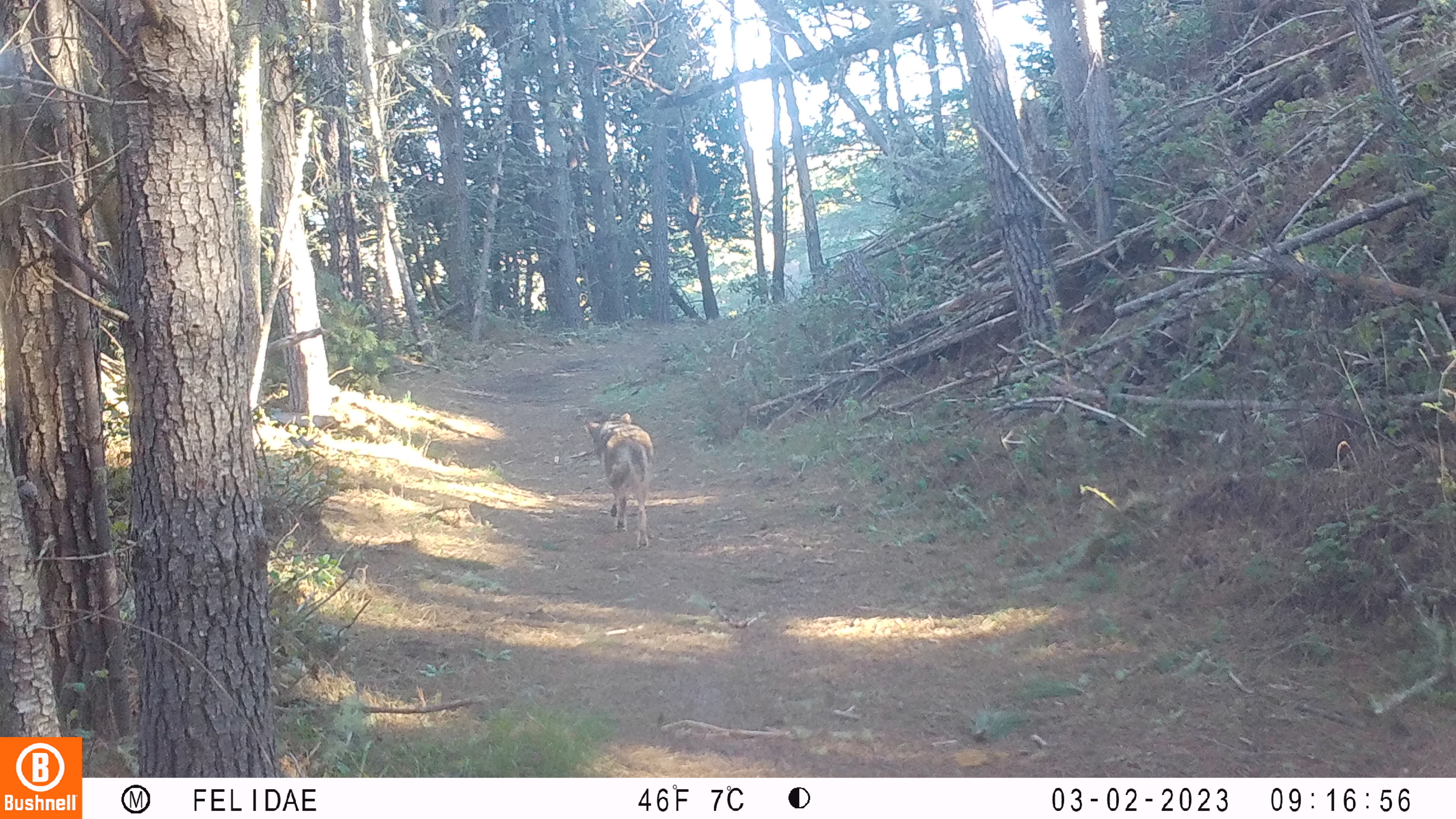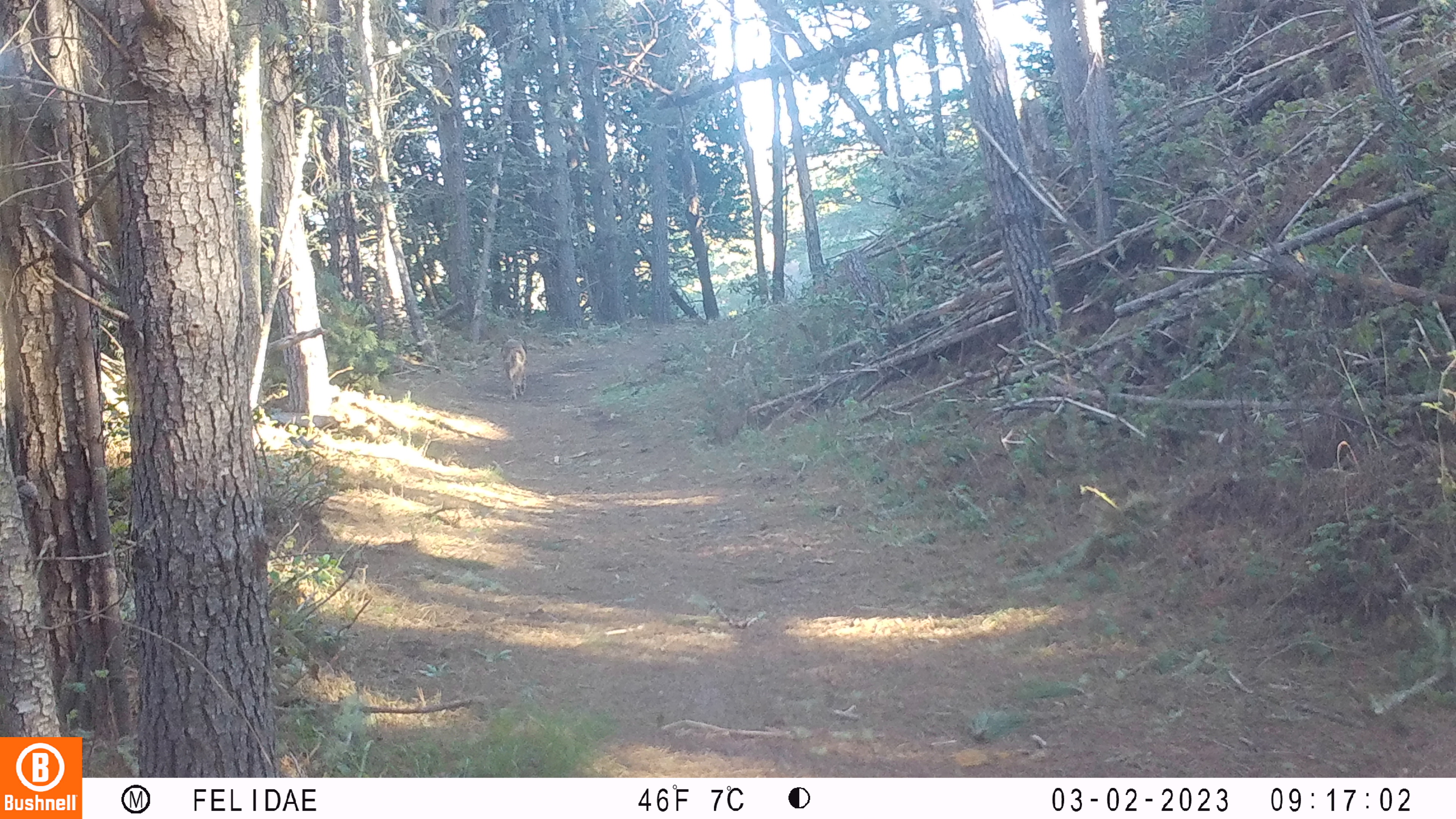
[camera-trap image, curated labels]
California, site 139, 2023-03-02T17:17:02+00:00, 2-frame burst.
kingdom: Animalia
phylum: Chordata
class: Mammalia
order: Carnivora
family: Canidae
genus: Canis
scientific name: Canis latrans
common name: coyote